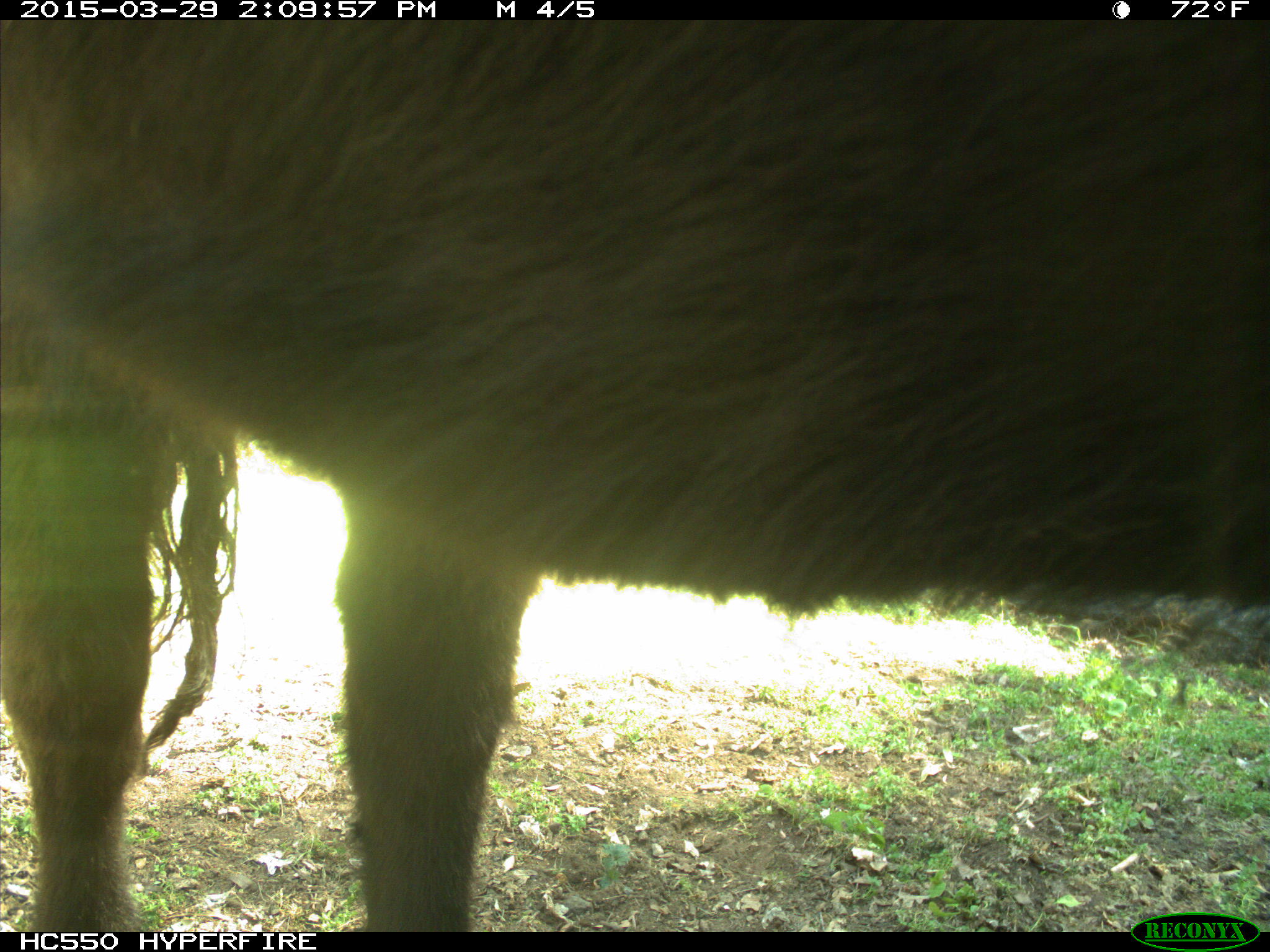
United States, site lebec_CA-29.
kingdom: Animalia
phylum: Chordata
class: Mammalia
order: Artiodactyla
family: Bovidae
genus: Bos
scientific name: Bos taurus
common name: domestic cow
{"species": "Bos taurus (domestic cow)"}